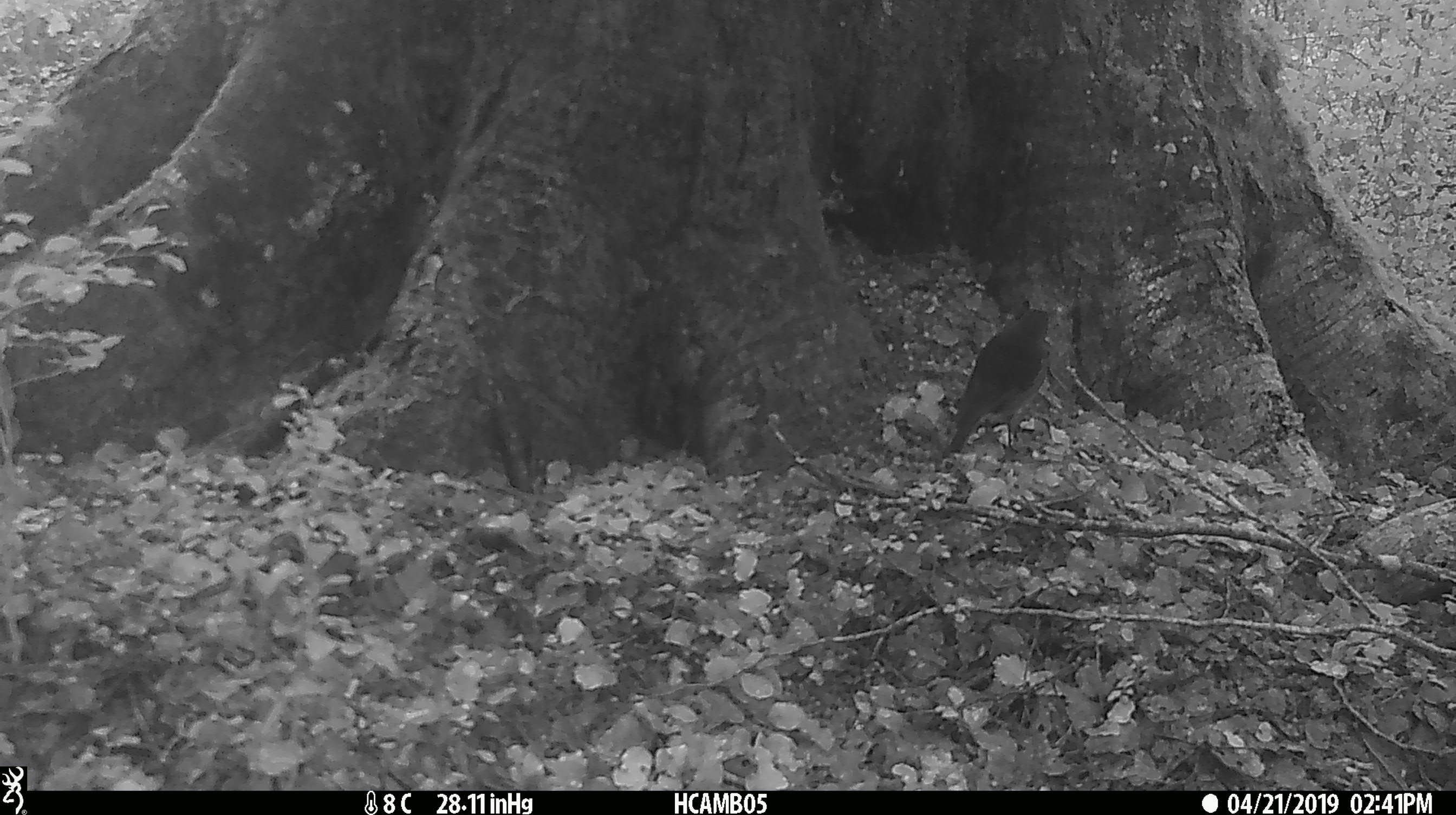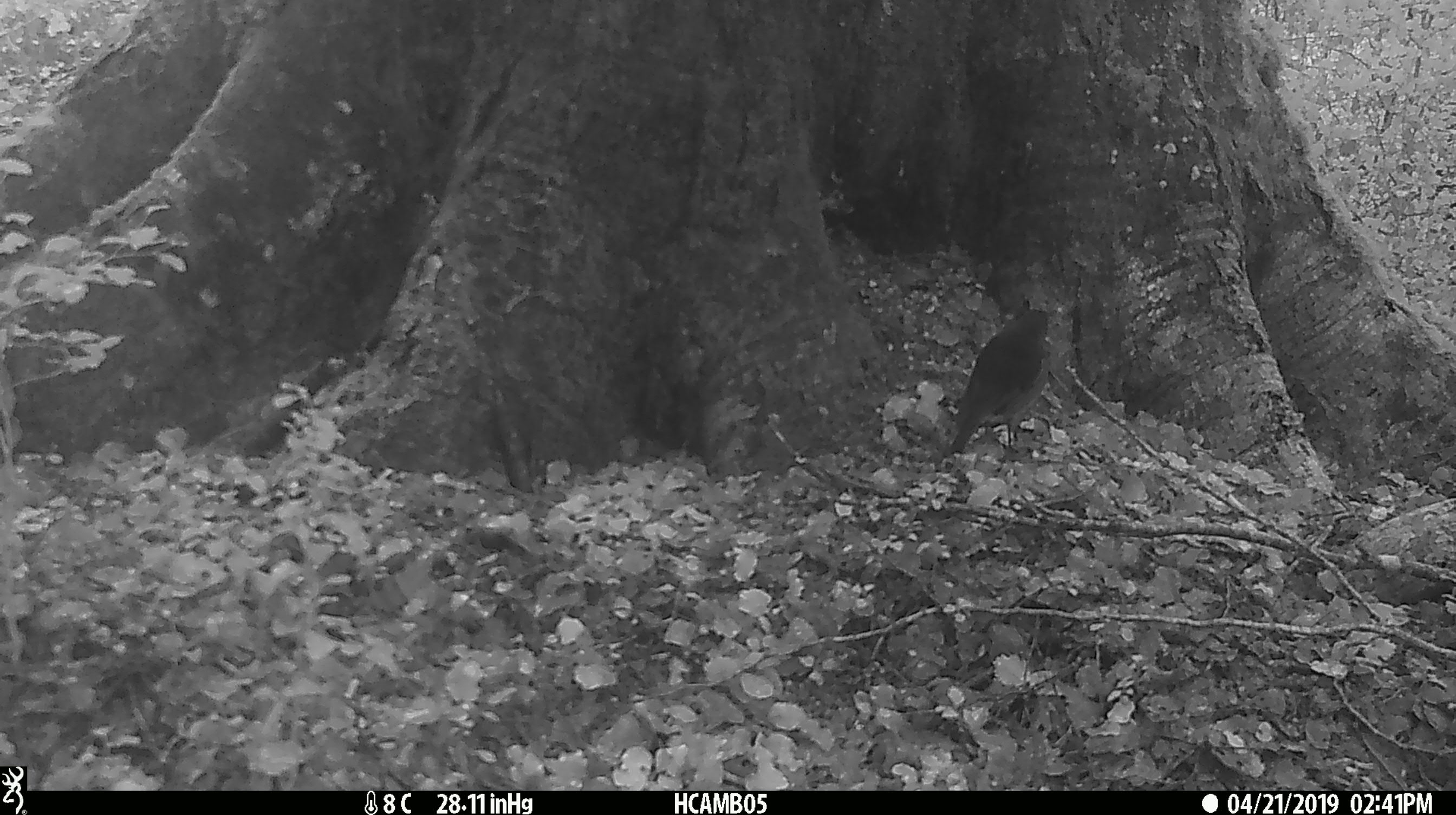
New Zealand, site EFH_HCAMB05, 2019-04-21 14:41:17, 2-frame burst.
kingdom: Animalia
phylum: Chordata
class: Aves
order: Passeriformes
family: Petroicidae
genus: Petroica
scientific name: Petroica australis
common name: new zealand robin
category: robin